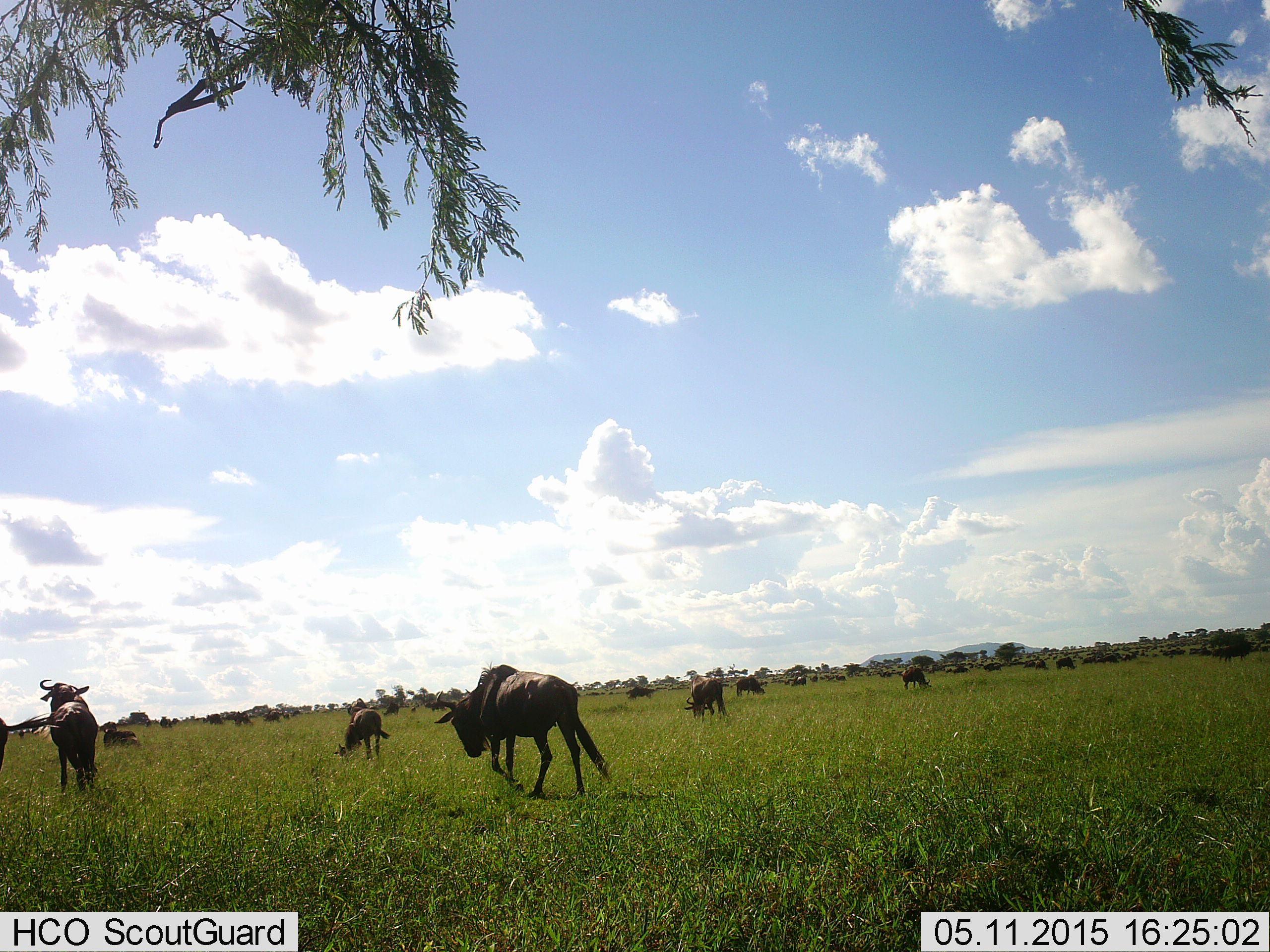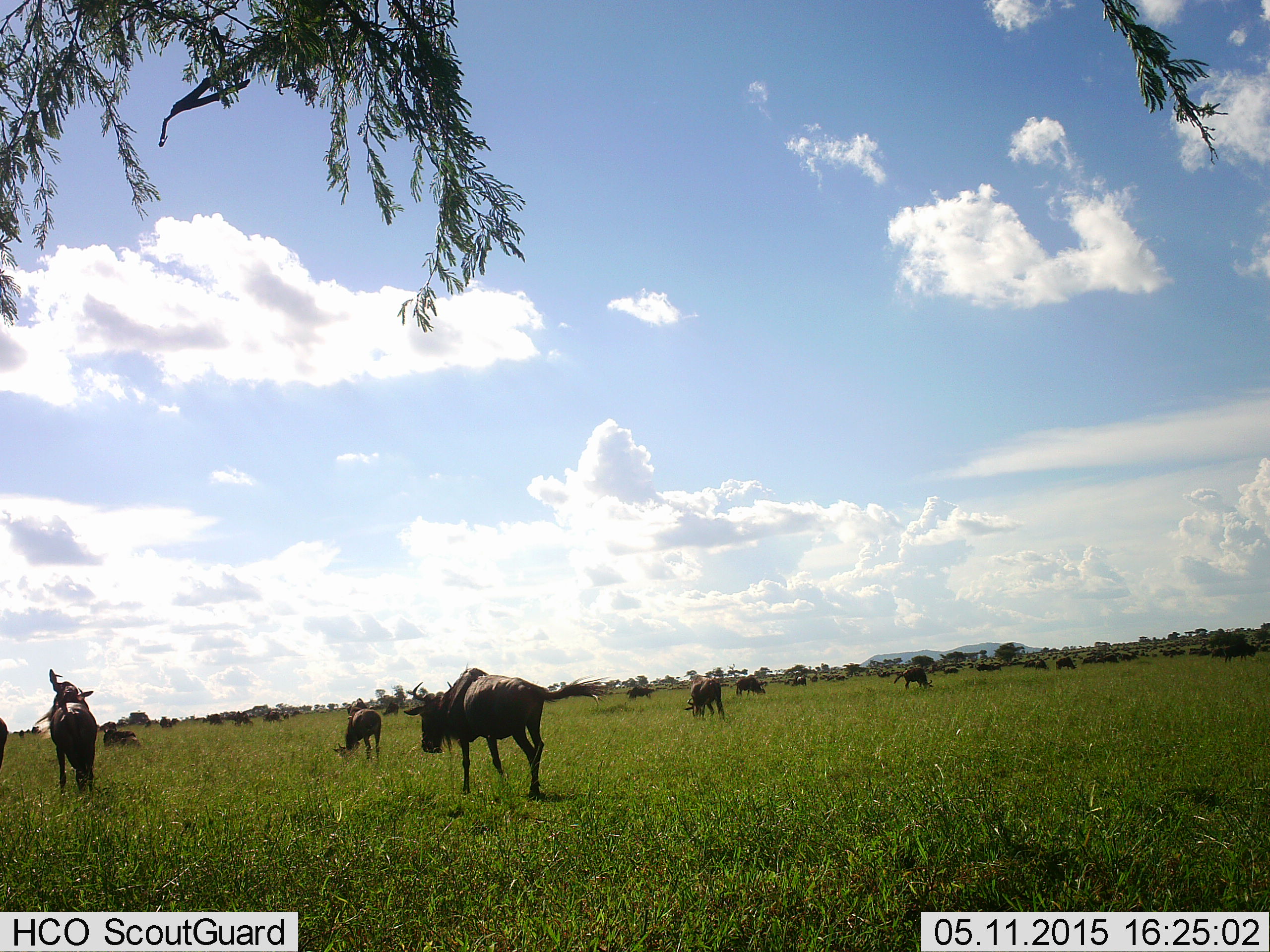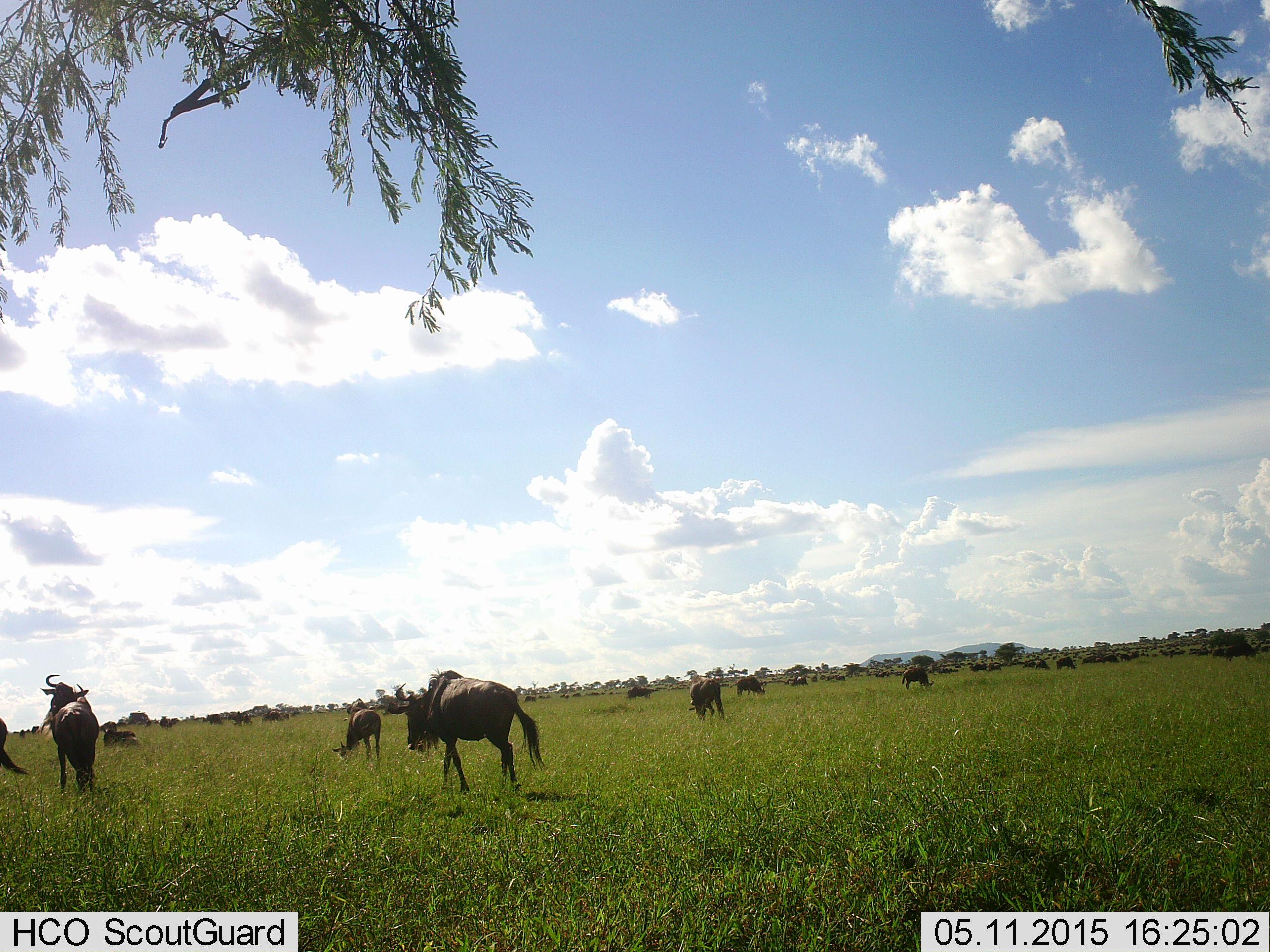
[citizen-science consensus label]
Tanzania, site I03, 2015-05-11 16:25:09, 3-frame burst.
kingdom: Animalia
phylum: Chordata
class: Mammalia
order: Artiodactyla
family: Bovidae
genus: Connochaetes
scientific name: Connochaetes taurinus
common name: blue wildebeest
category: wildebeest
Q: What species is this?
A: Wildebeest (blue wildebeest) (Connochaetes taurinus).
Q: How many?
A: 11-50.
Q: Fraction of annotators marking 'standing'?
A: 40%.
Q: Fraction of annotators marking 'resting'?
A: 10%.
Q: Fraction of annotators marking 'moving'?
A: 80%.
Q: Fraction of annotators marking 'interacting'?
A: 0%.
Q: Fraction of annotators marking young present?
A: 10%.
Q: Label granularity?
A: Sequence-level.